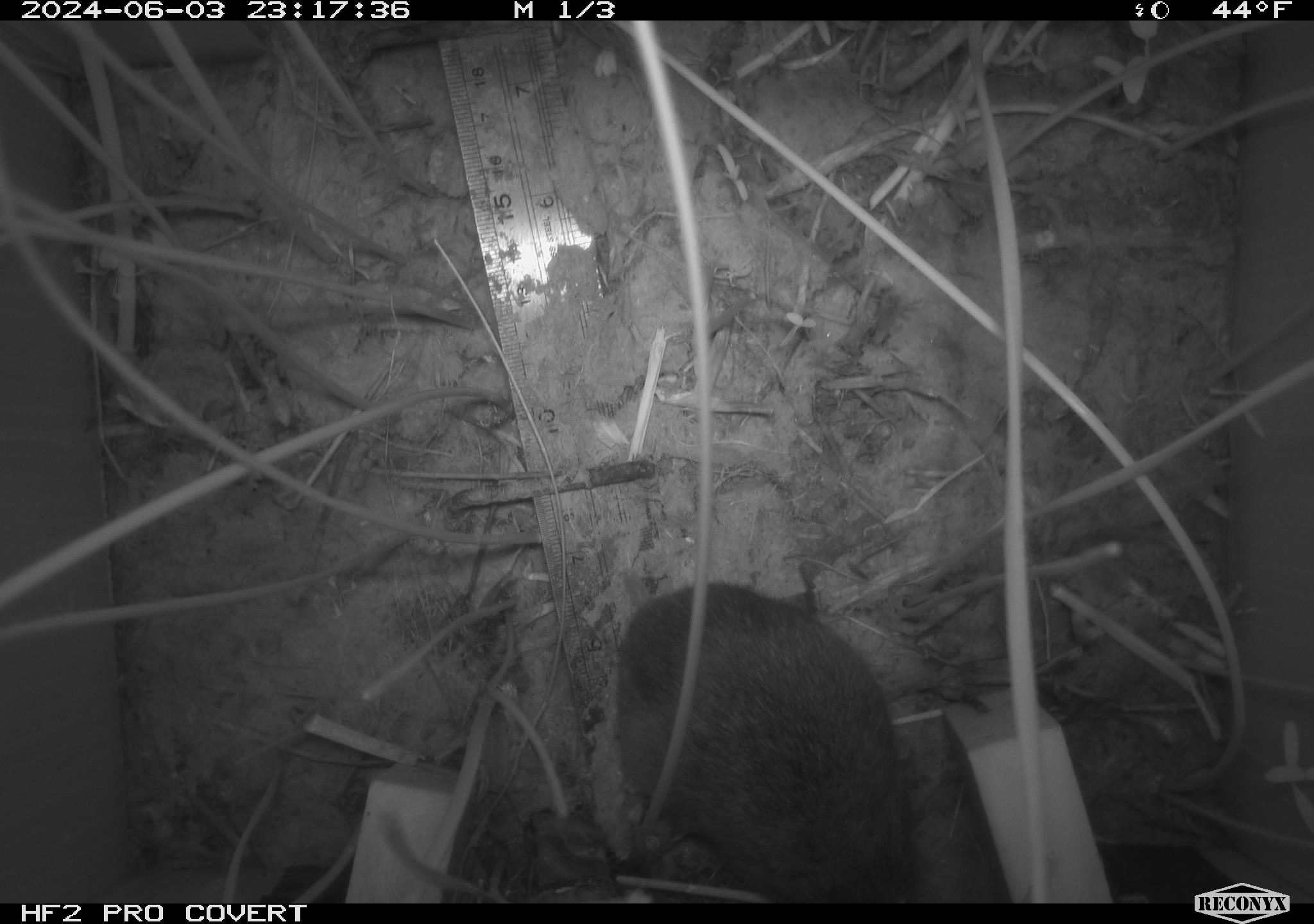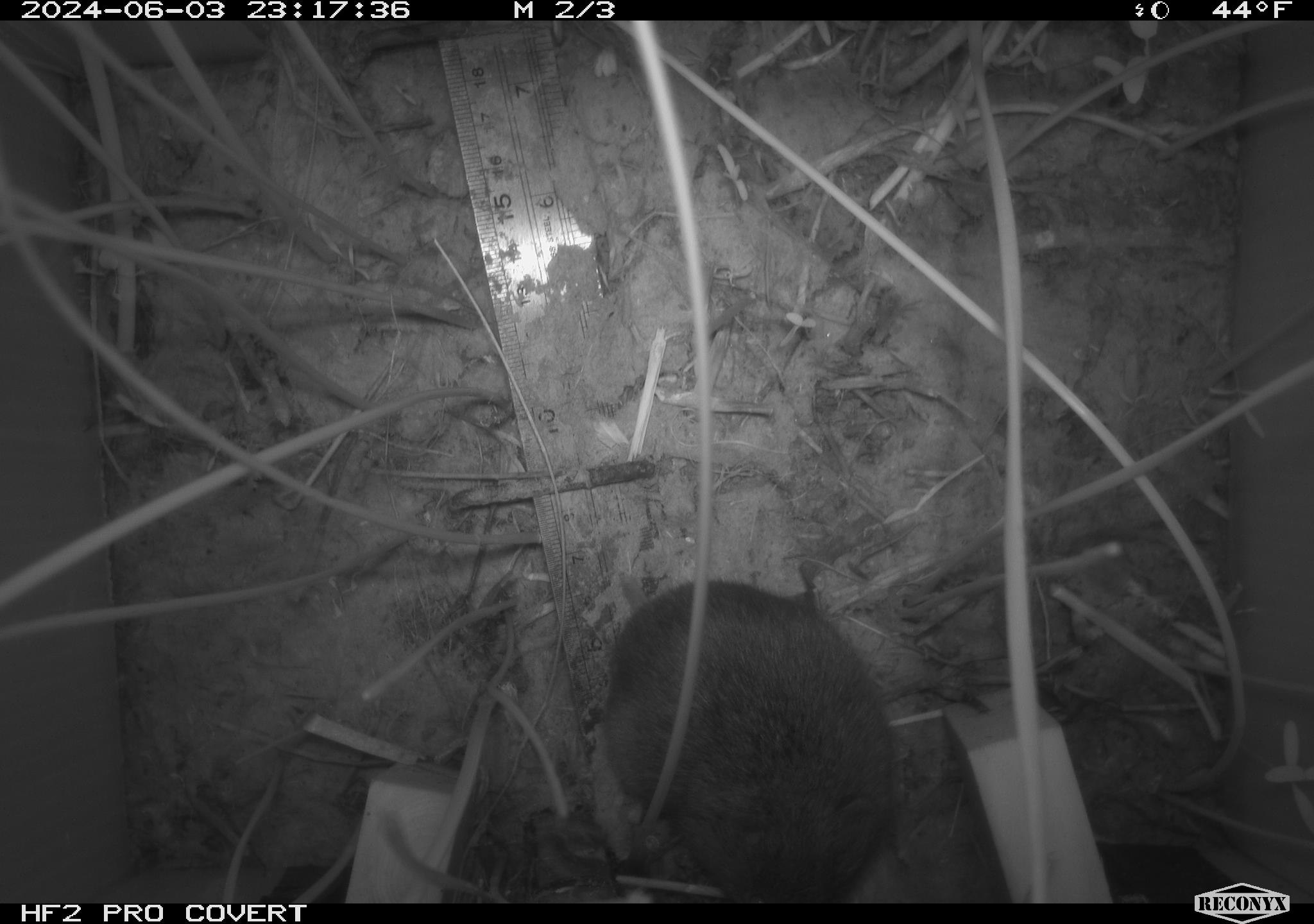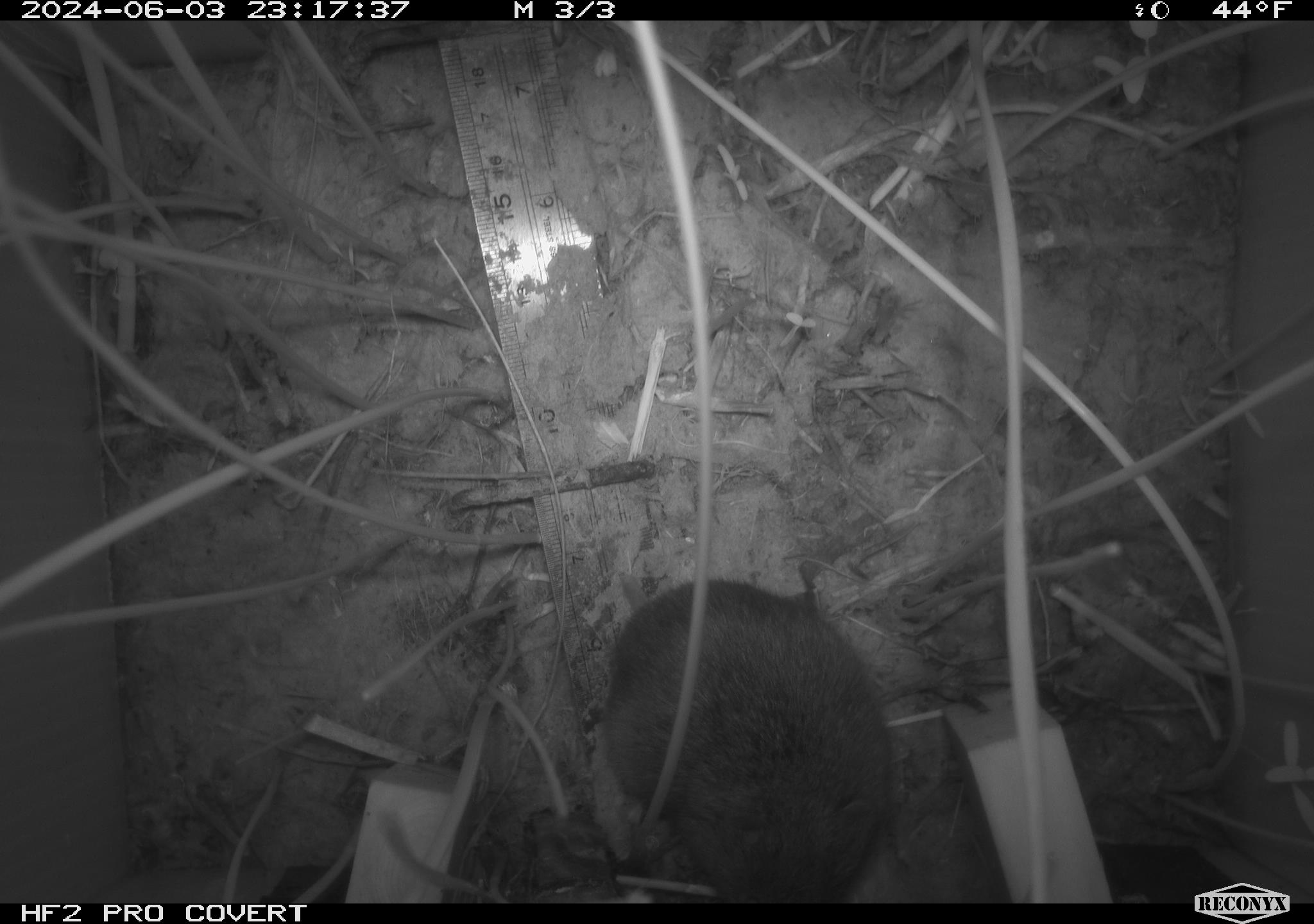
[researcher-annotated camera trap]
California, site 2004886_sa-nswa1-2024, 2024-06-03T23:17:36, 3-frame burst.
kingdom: Animalia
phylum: Chordata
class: Mammalia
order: Rodentia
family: Cricetidae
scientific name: Arvicolinae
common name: voles, lemmings, and muskrats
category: arvicolinae subfamily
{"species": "arvicolinae subfamily (voles, lemmings, and muskrats) (Arvicolinae)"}